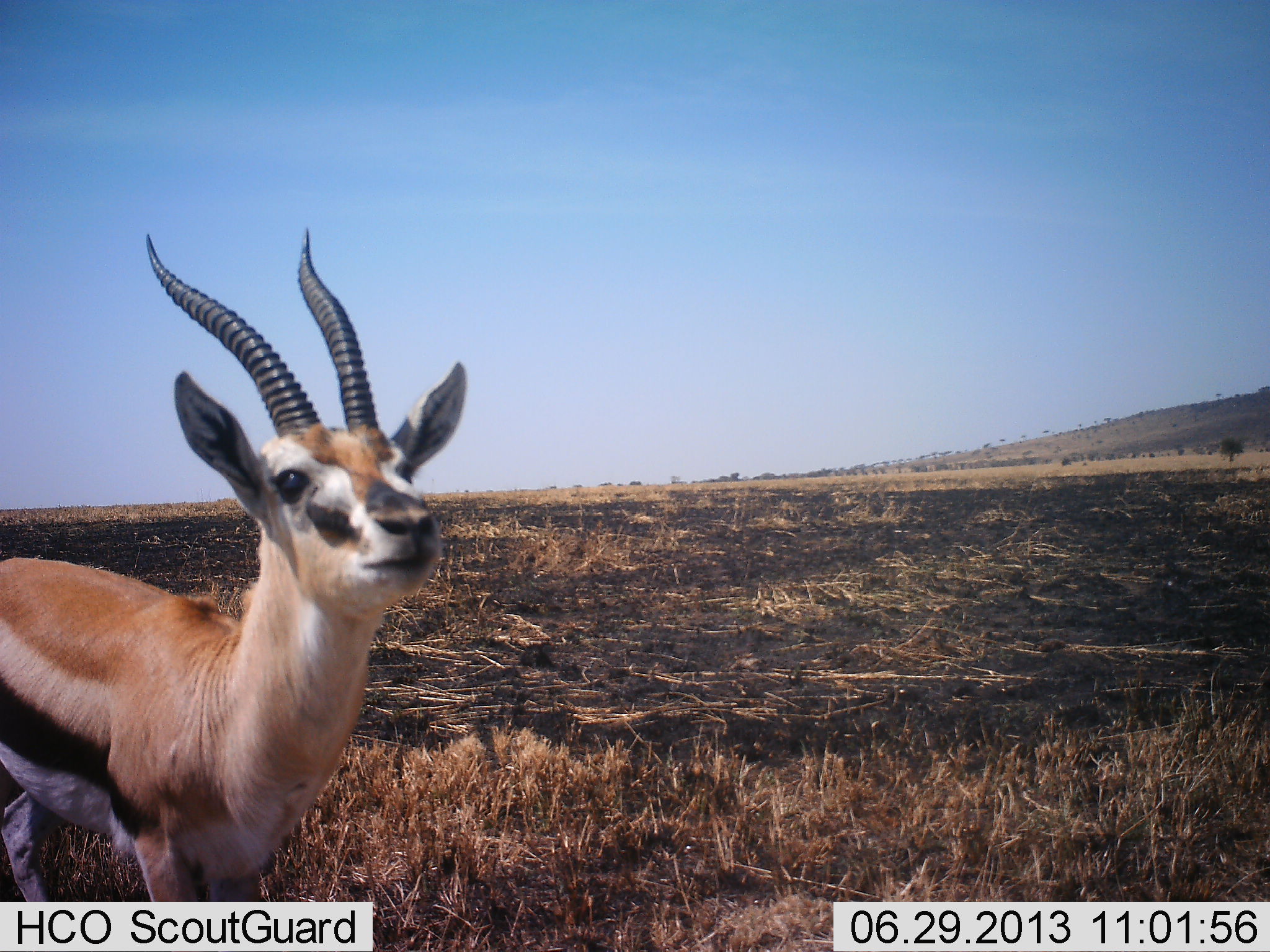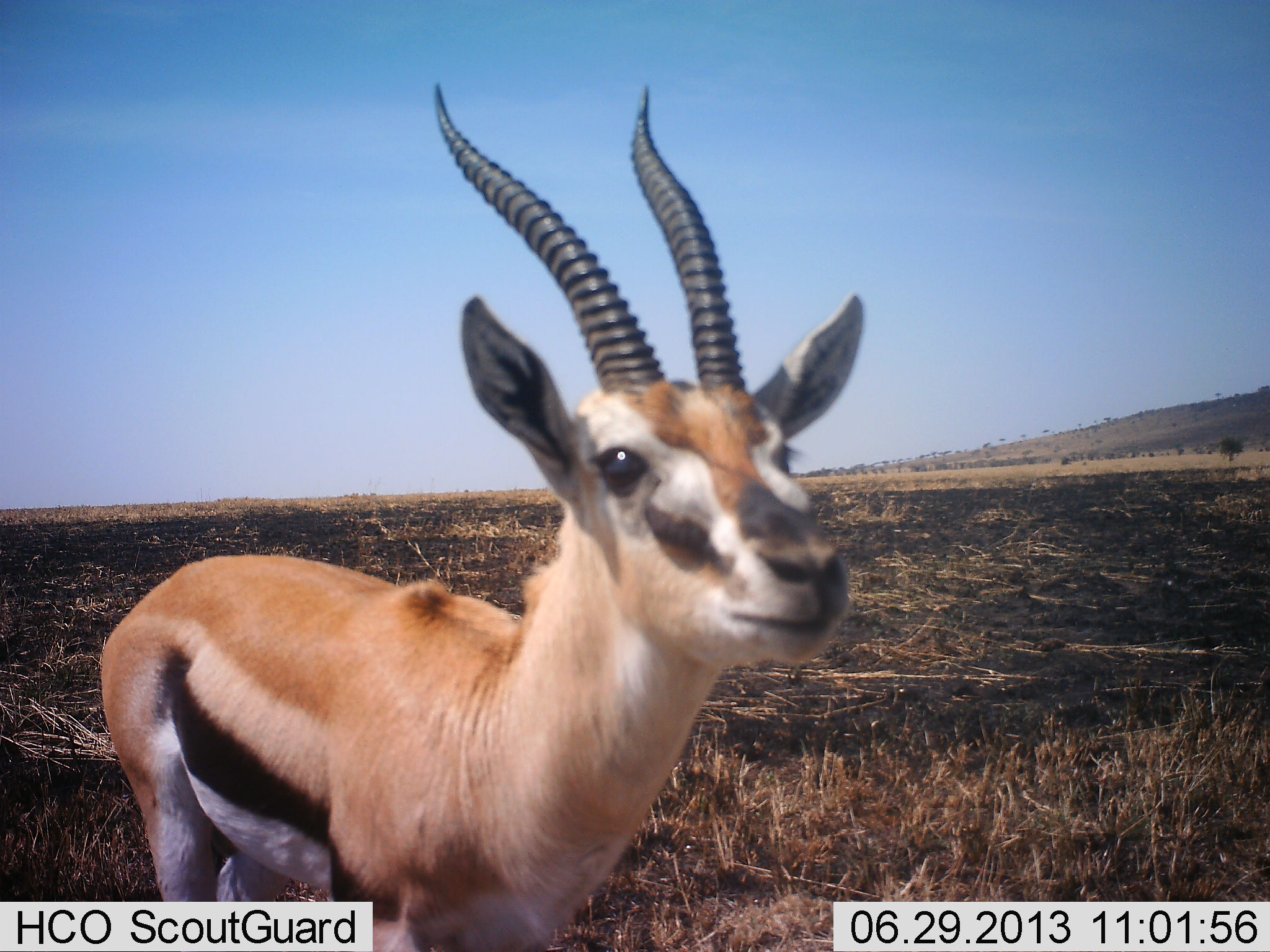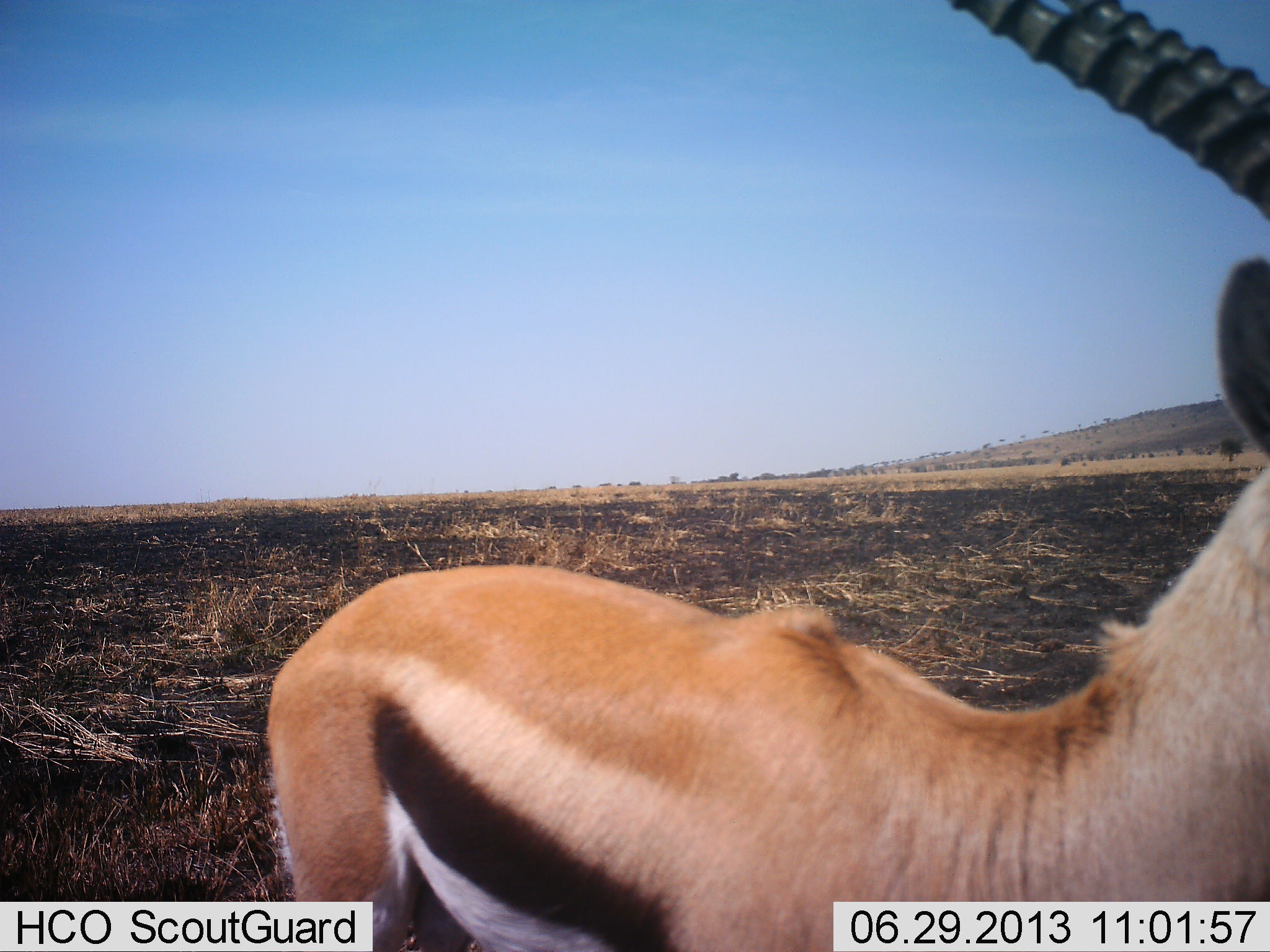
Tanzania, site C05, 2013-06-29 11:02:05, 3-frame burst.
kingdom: Animalia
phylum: Chordata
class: Mammalia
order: Artiodactyla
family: Bovidae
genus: Eudorcas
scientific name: Eudorcas thomsonii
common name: thomson's gazelle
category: gazellethomsons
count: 1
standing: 10%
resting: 0%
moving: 100%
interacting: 0%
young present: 0%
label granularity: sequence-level